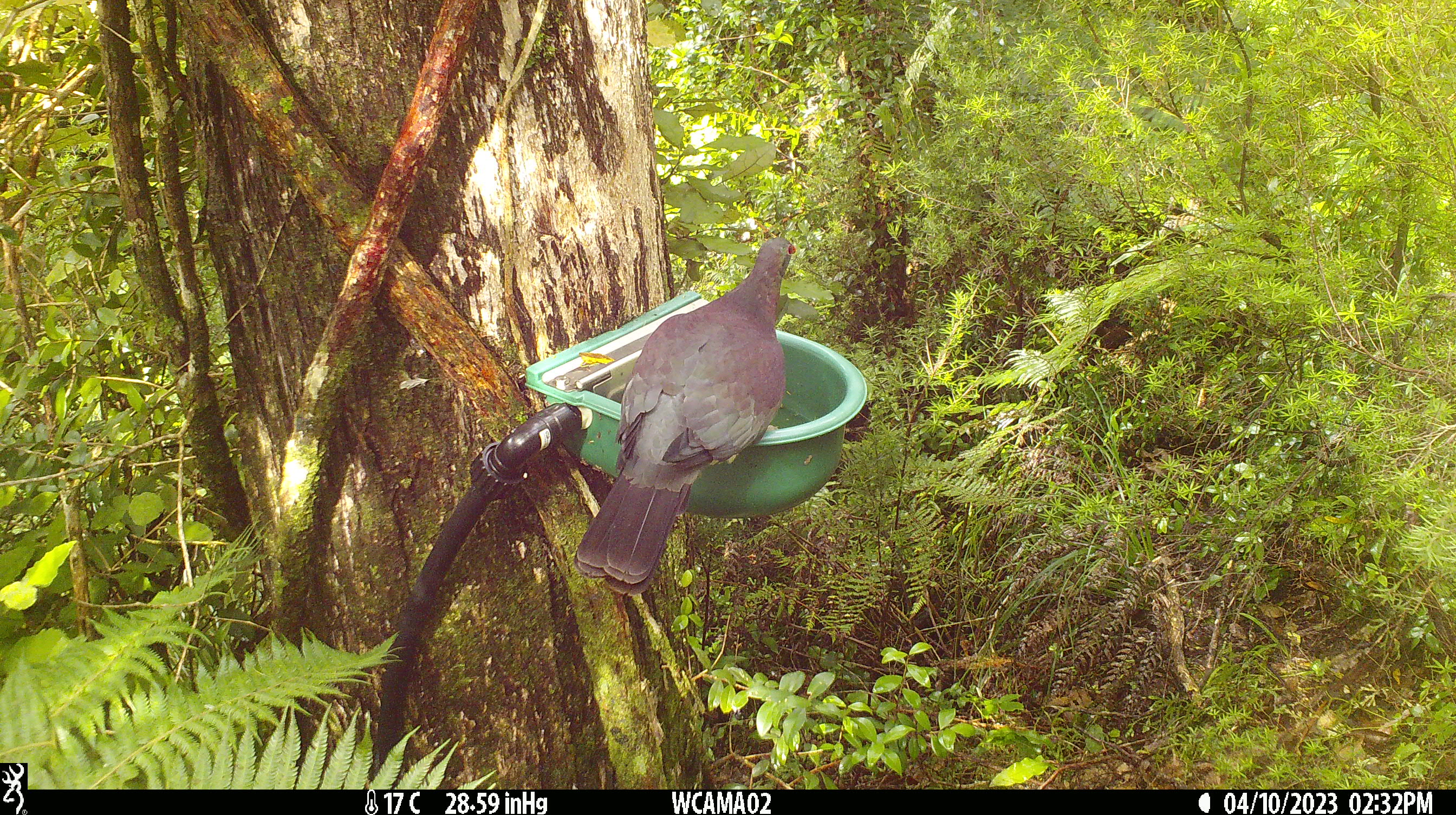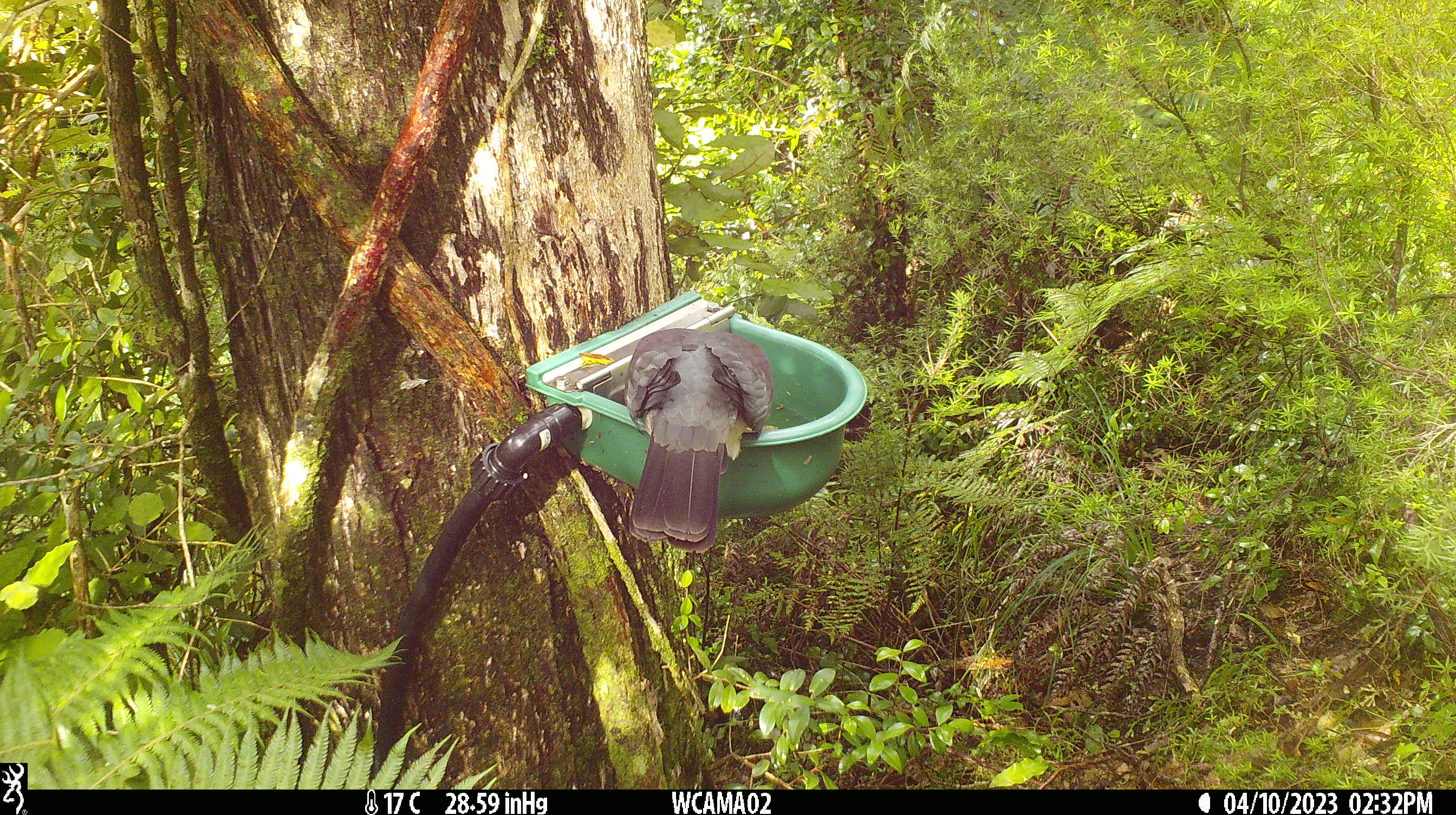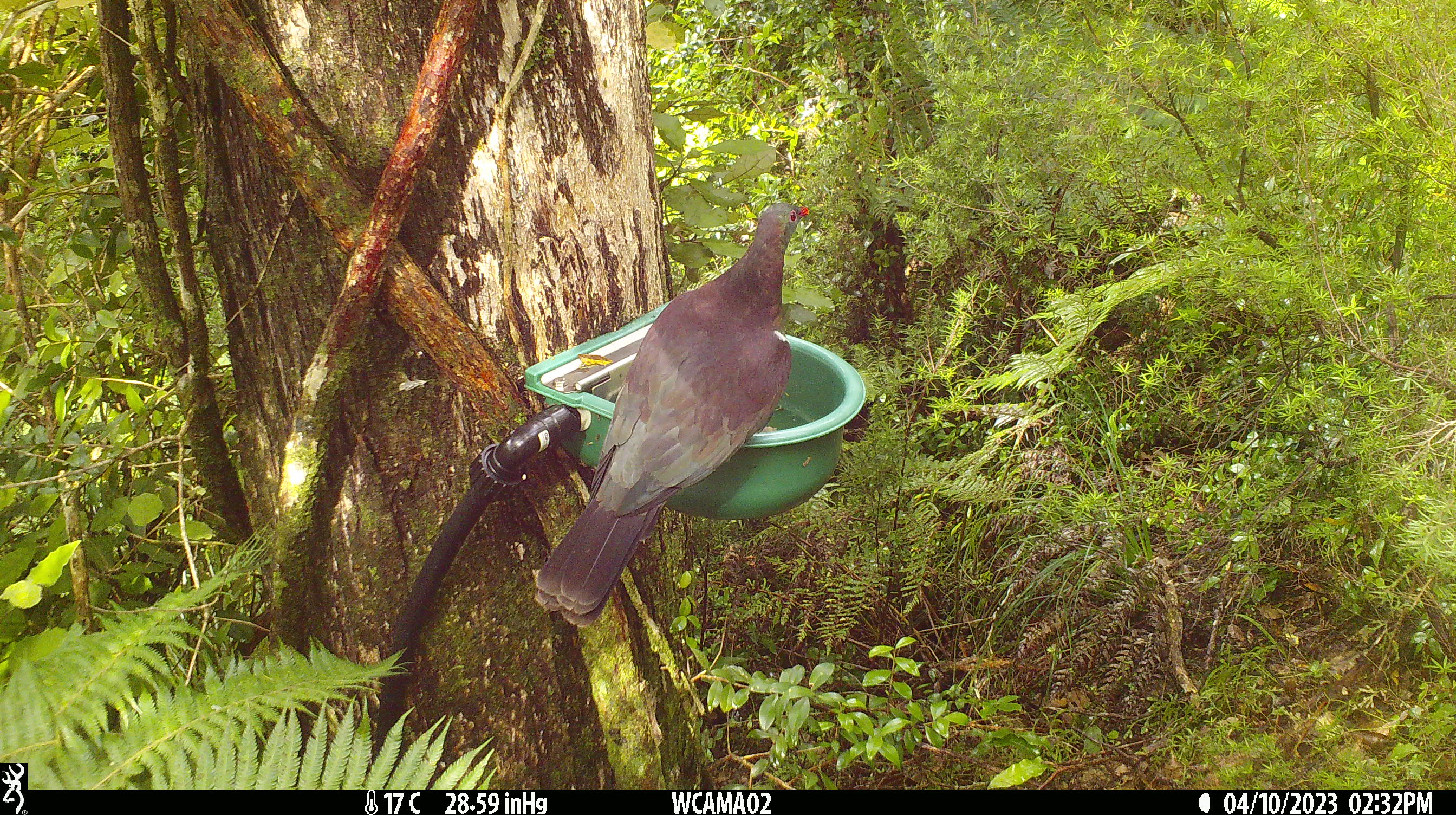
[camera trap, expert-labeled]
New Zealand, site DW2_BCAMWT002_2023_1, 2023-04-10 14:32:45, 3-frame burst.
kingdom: Animalia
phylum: Chordata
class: Aves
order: Columbiformes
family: Columbidae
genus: Hemiphaga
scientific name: Hemiphaga novaeseelandiae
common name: new zealand pigeon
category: kereru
Kereru (new zealand pigeon) (Hemiphaga novaeseelandiae).